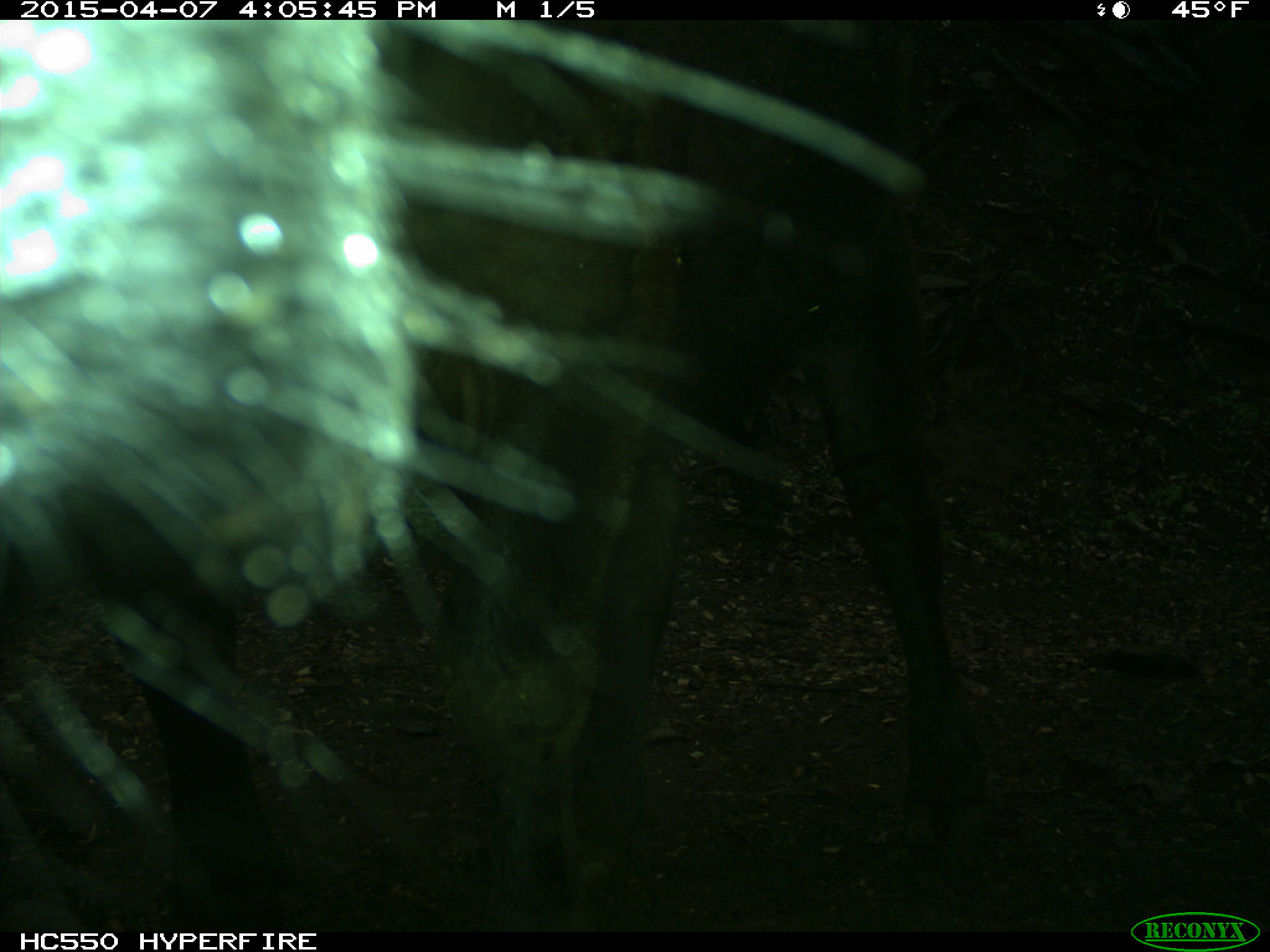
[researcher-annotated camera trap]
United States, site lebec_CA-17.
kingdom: Animalia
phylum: Chordata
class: Mammalia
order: Artiodactyla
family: Bovidae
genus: Bos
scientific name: Bos taurus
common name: domestic cow